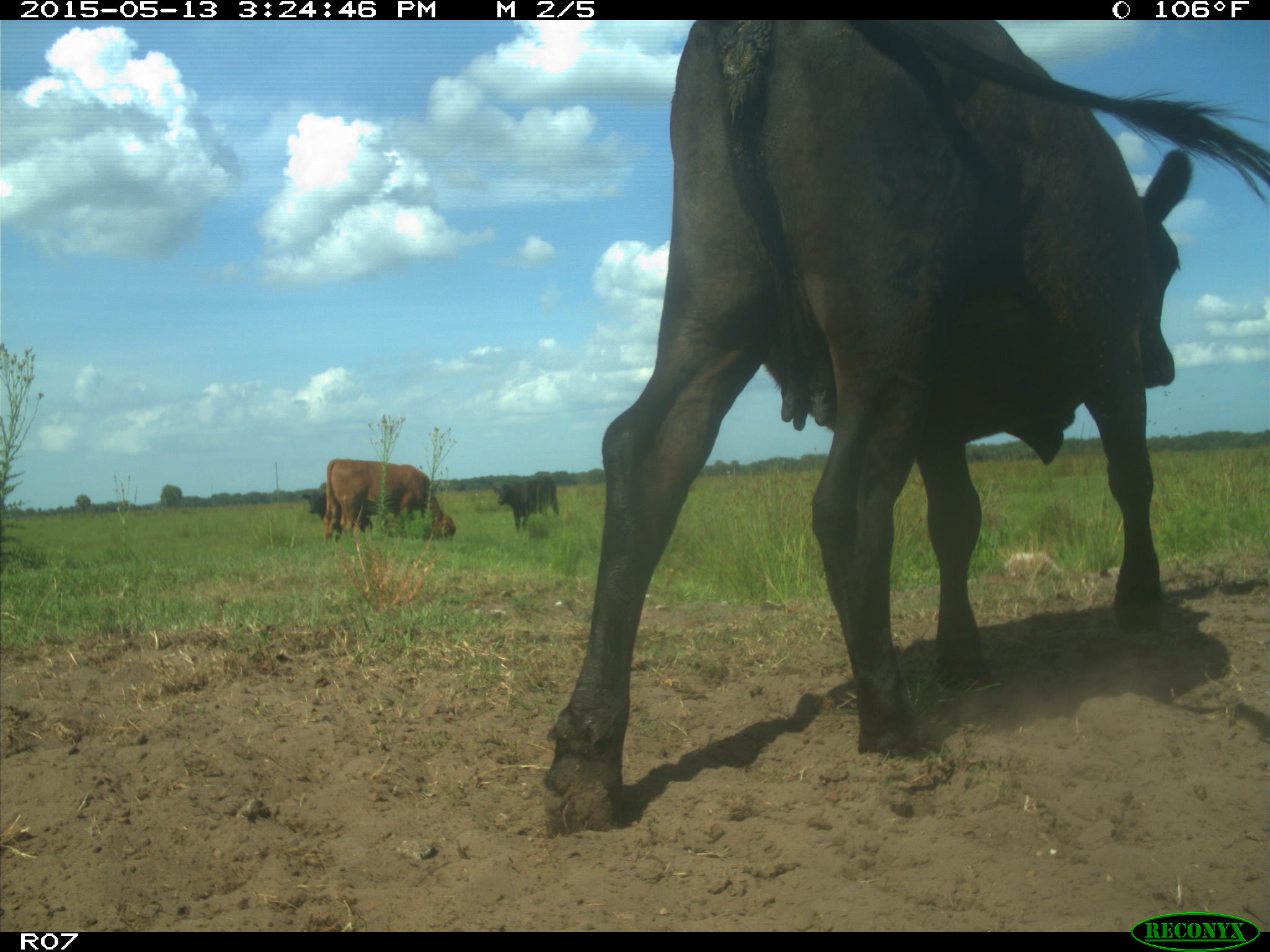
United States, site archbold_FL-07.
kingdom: Animalia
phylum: Chordata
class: Mammalia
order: Artiodactyla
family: Bovidae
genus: Bos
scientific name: Bos taurus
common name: domestic cow